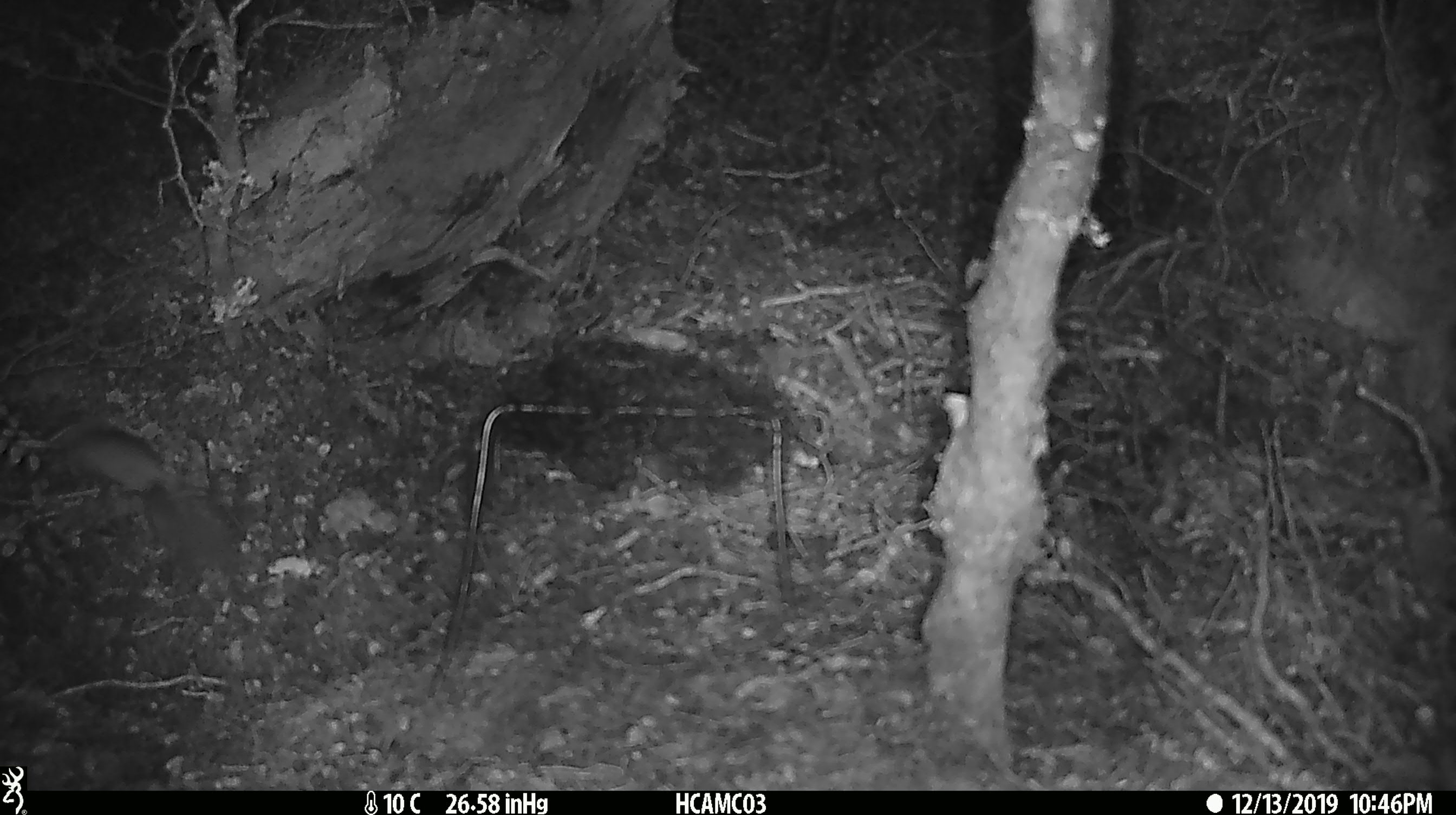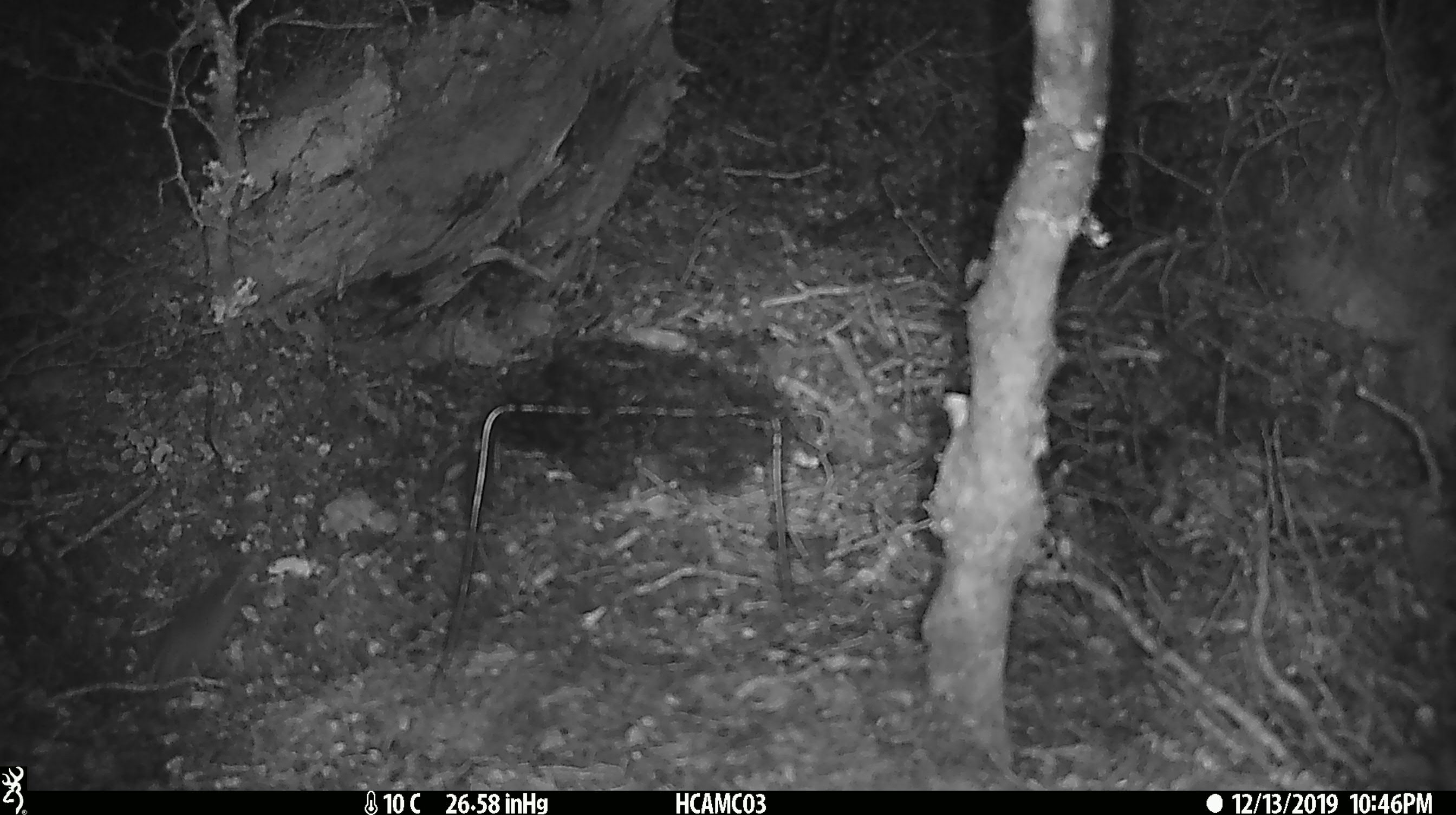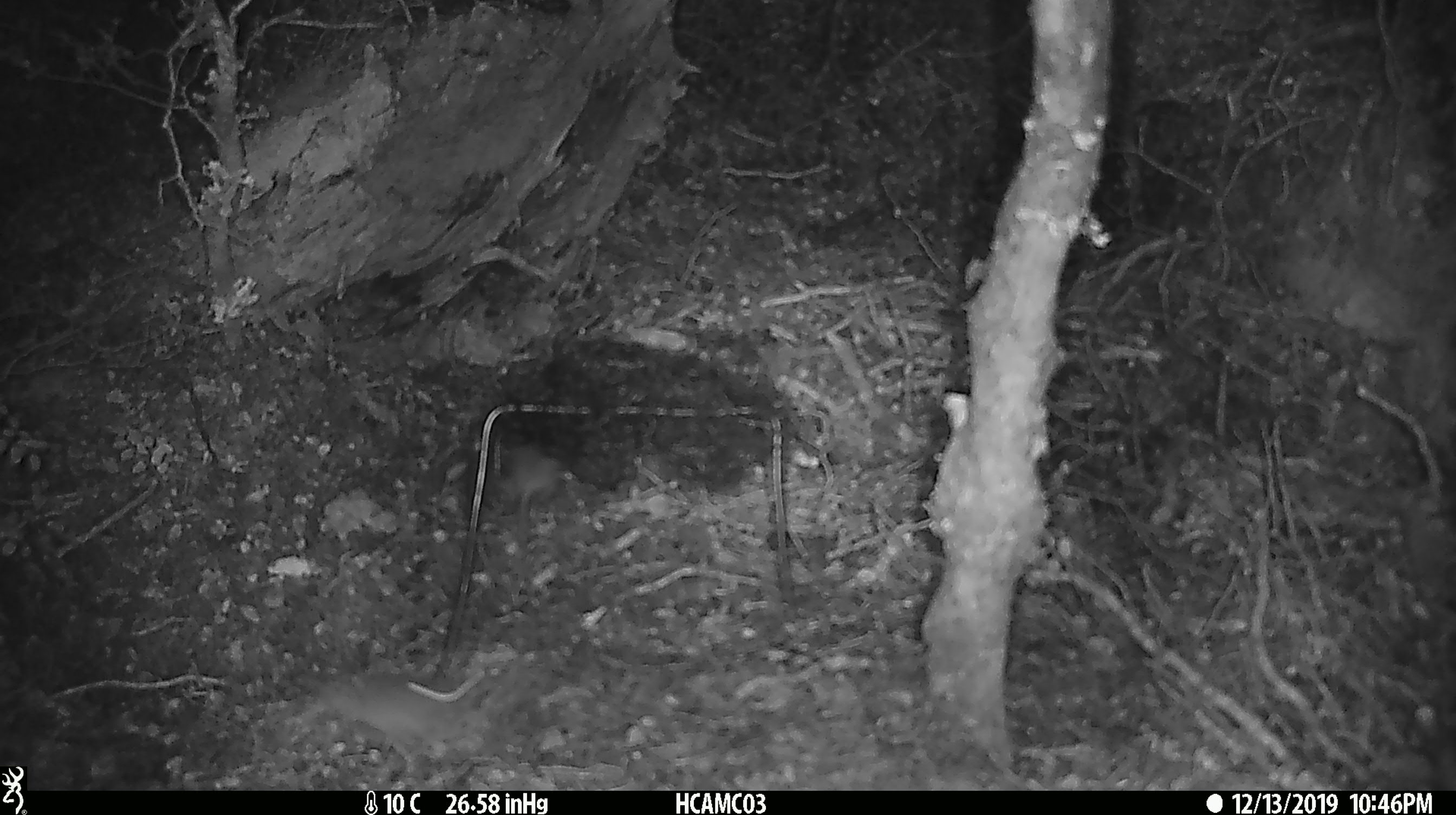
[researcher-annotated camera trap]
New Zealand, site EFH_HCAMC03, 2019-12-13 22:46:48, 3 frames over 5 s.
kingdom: Animalia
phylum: Chordata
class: Mammalia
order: Rodentia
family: Muridae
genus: Mus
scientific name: Mus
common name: mouse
Mouse (Mus).